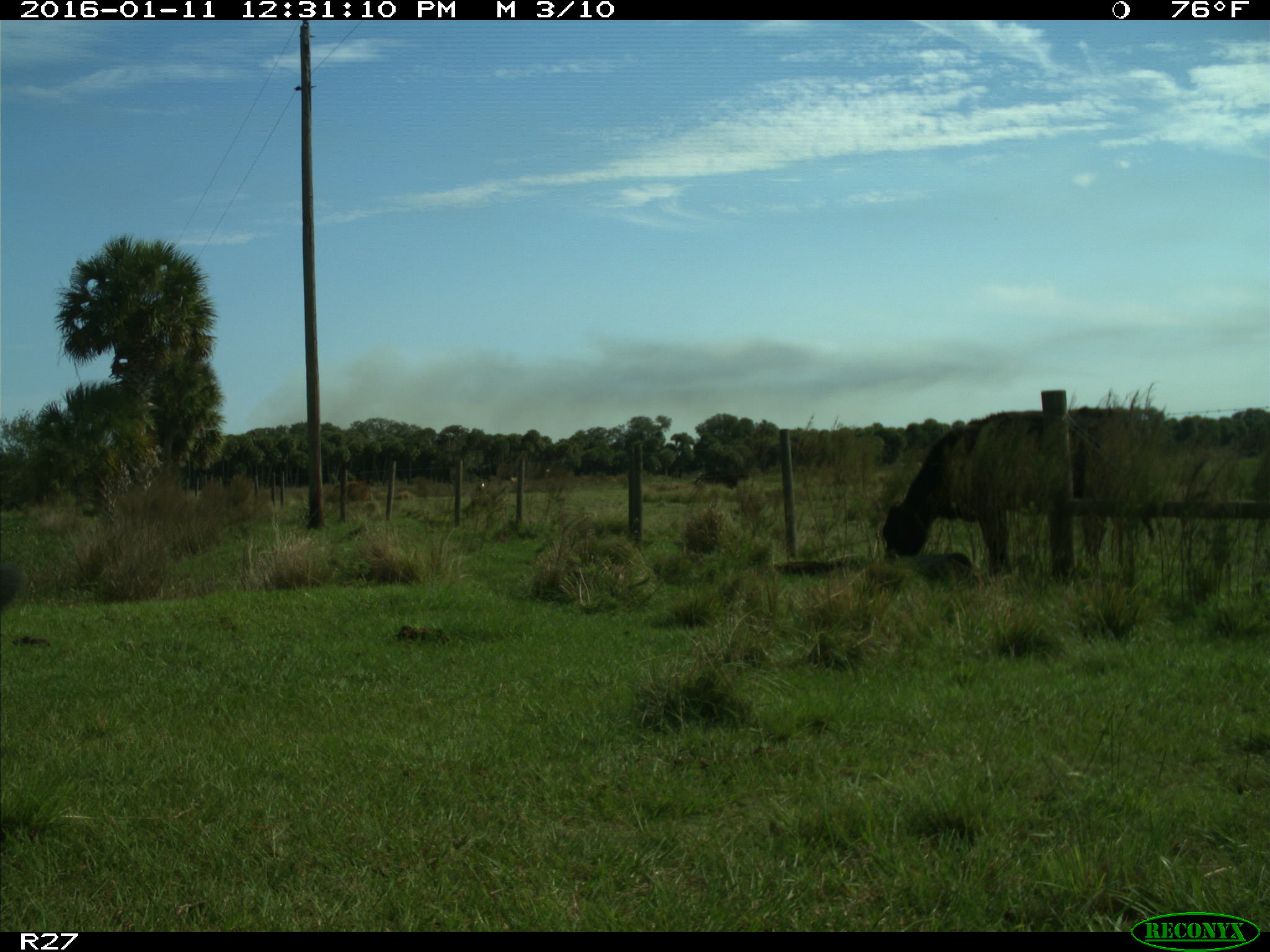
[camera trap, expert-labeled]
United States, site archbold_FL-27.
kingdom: Animalia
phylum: Chordata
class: Mammalia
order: Artiodactyla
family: Bovidae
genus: Bos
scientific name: Bos taurus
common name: domestic cow